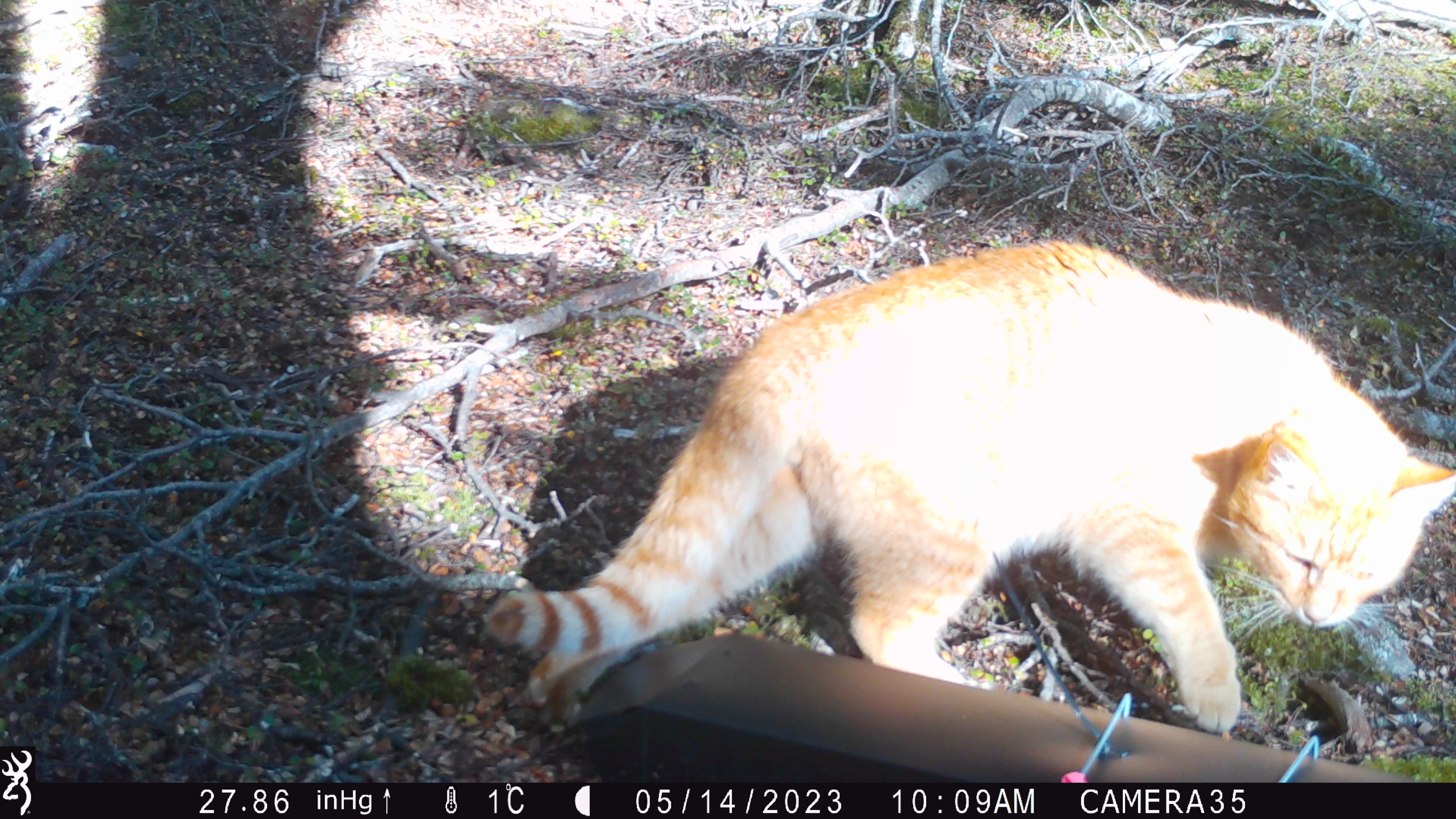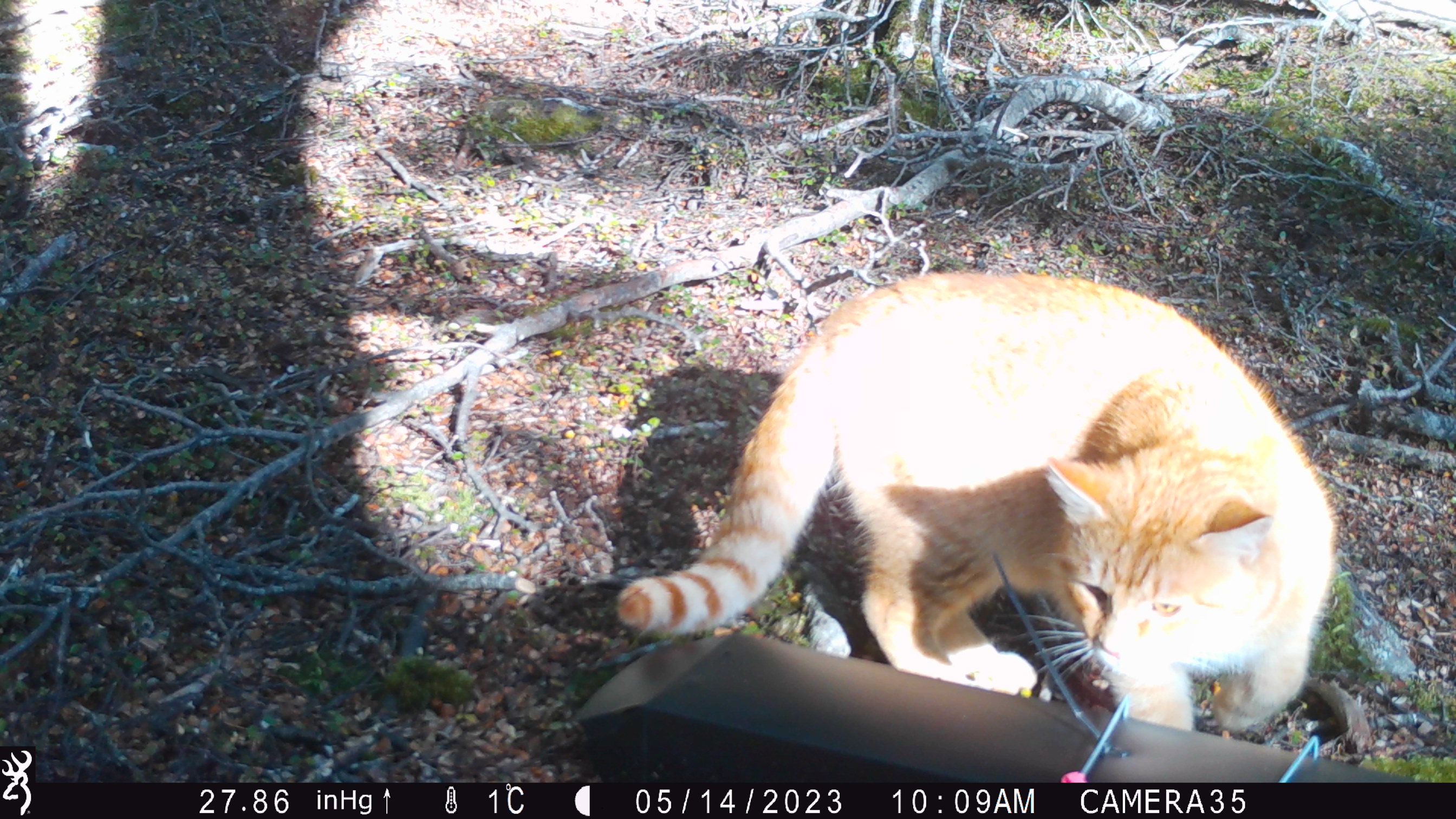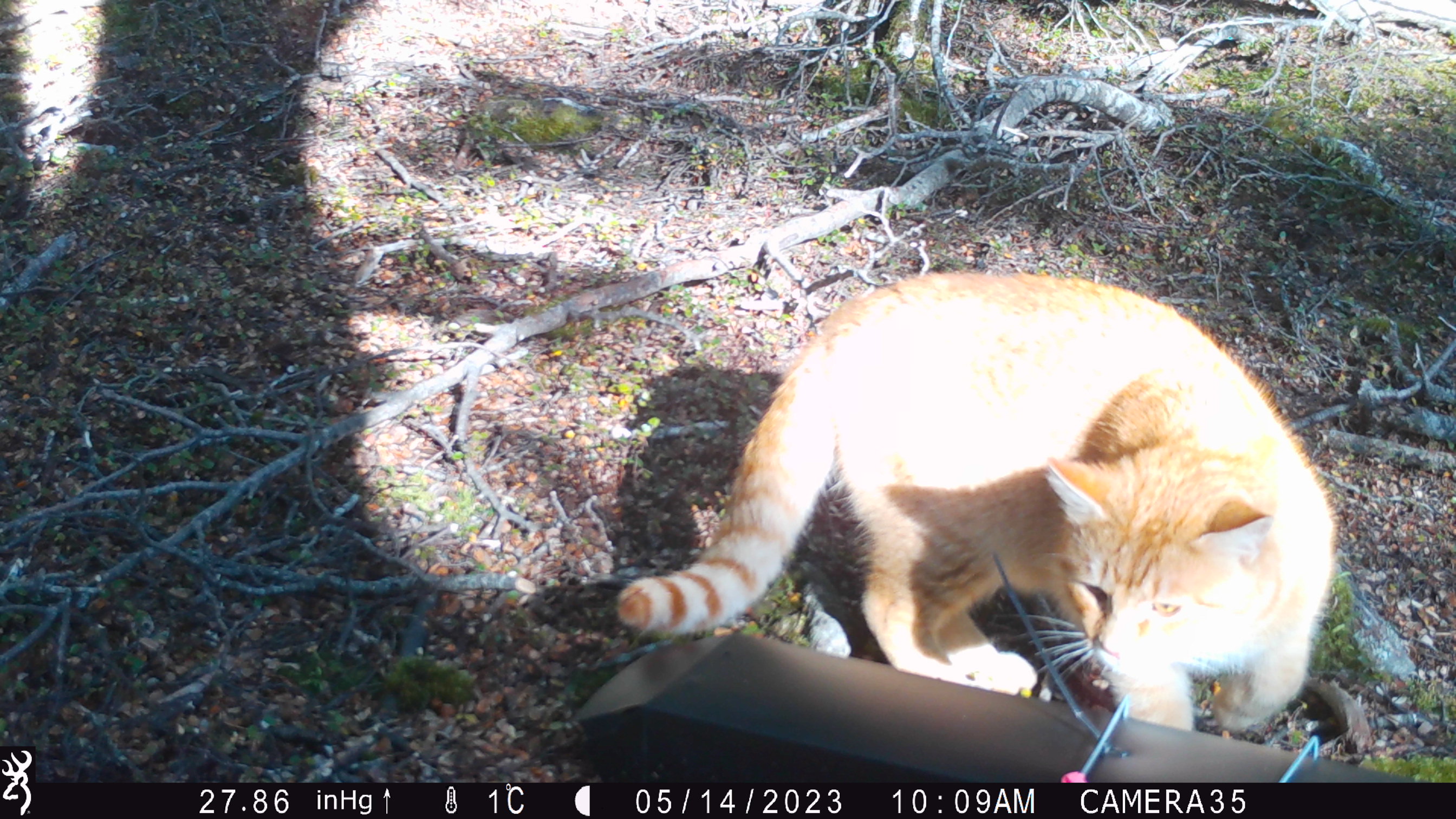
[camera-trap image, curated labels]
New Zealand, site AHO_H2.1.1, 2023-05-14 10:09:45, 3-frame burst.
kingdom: Animalia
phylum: Chordata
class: Mammalia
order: Carnivora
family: Felidae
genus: Felis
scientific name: Felis catus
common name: domestic cat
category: cat